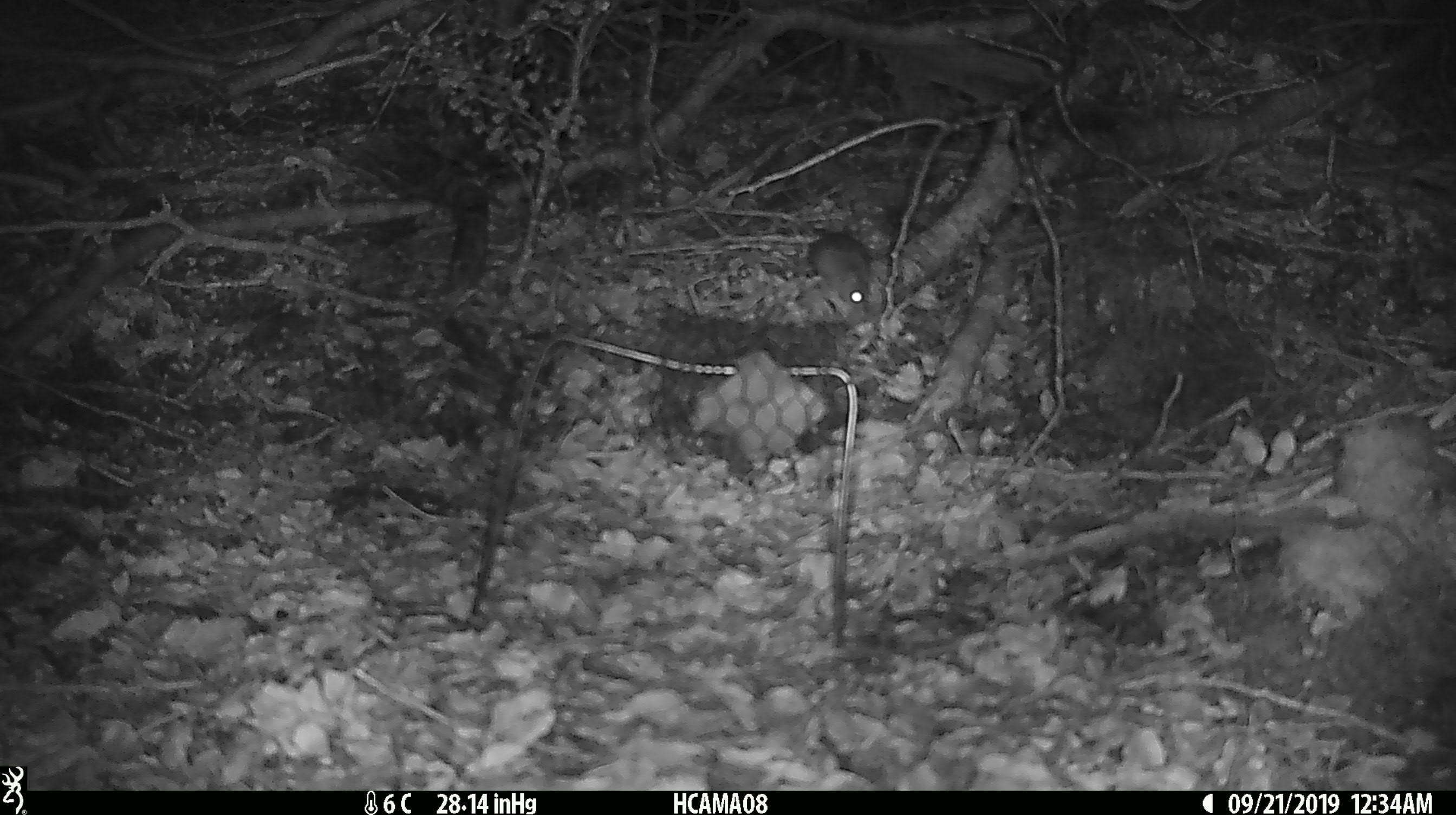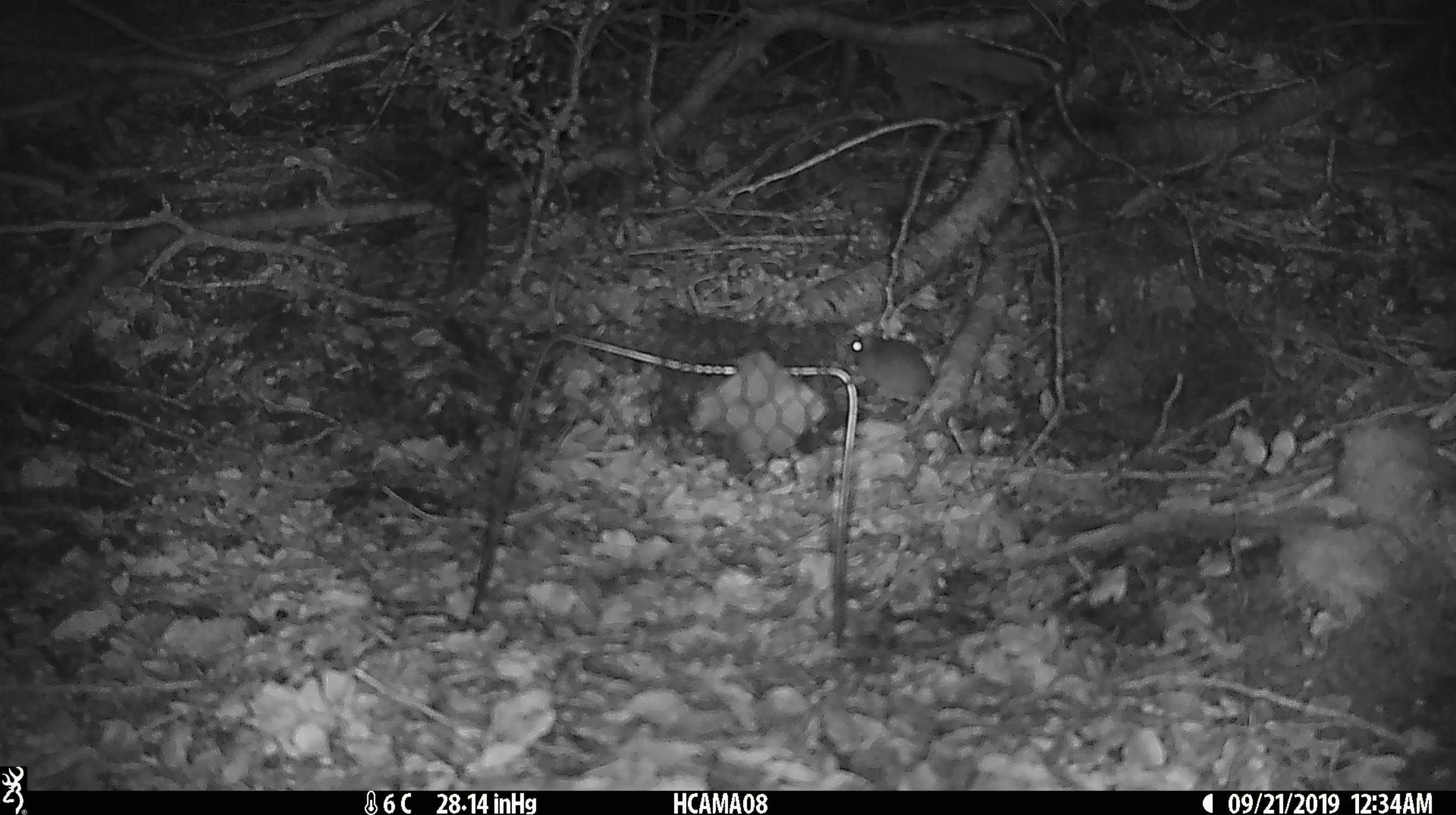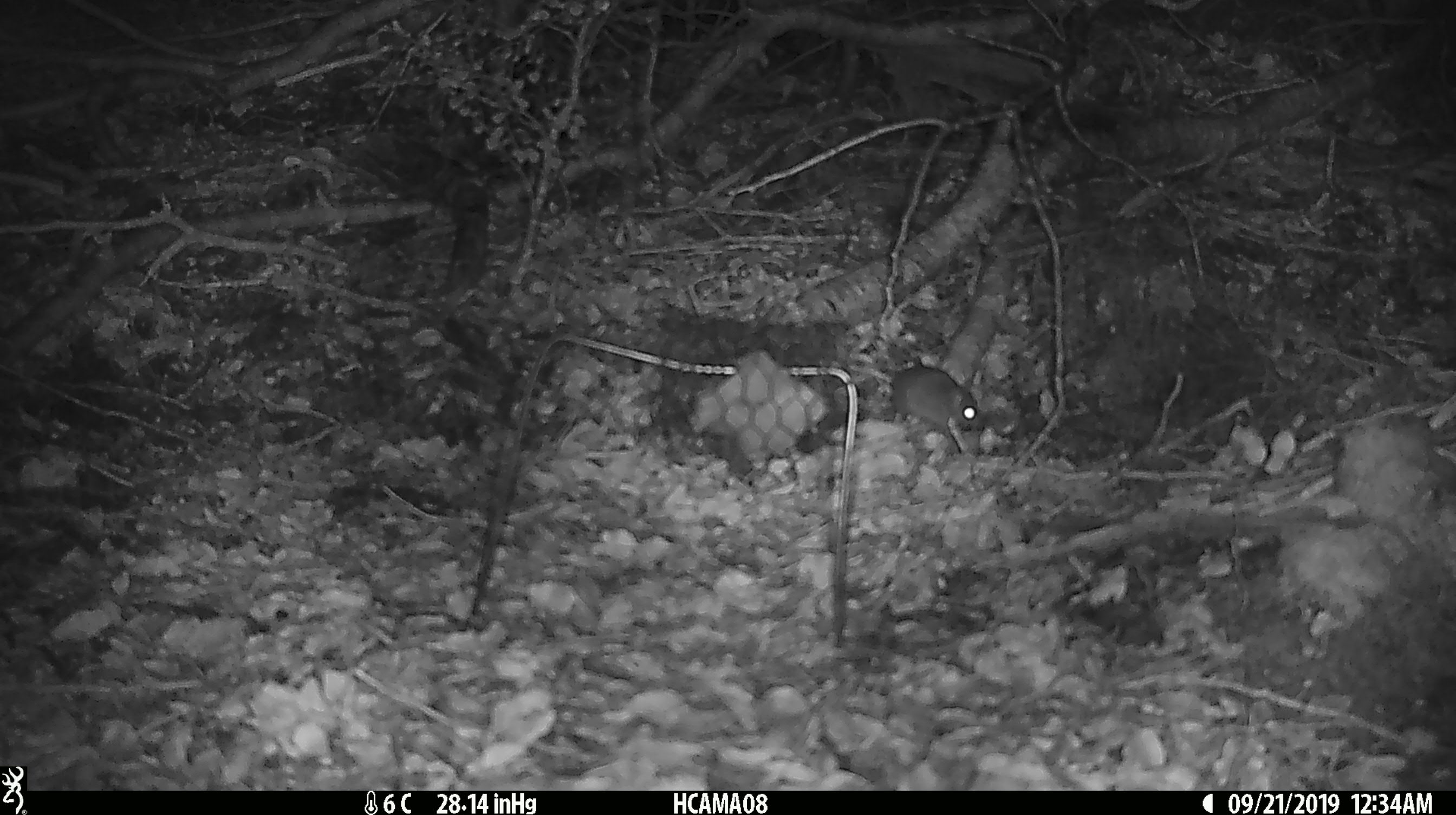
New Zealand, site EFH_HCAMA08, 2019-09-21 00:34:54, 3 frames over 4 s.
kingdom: Animalia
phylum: Chordata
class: Mammalia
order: Rodentia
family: Muridae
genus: Mus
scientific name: Mus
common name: mouse